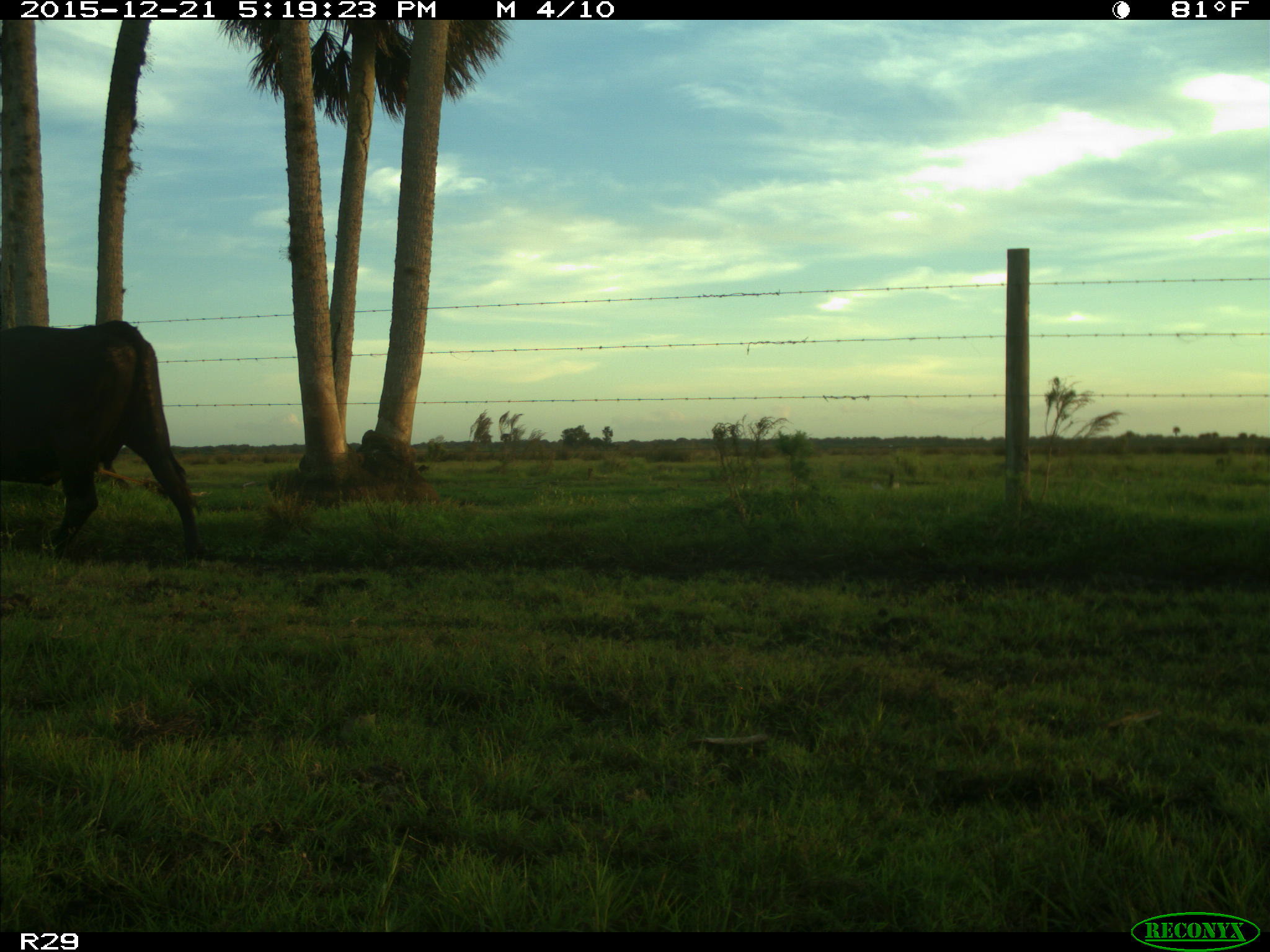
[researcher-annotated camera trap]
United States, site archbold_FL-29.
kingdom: Animalia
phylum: Chordata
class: Mammalia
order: Artiodactyla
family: Bovidae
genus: Bos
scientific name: Bos taurus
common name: domestic cow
Bos taurus (domestic cow).